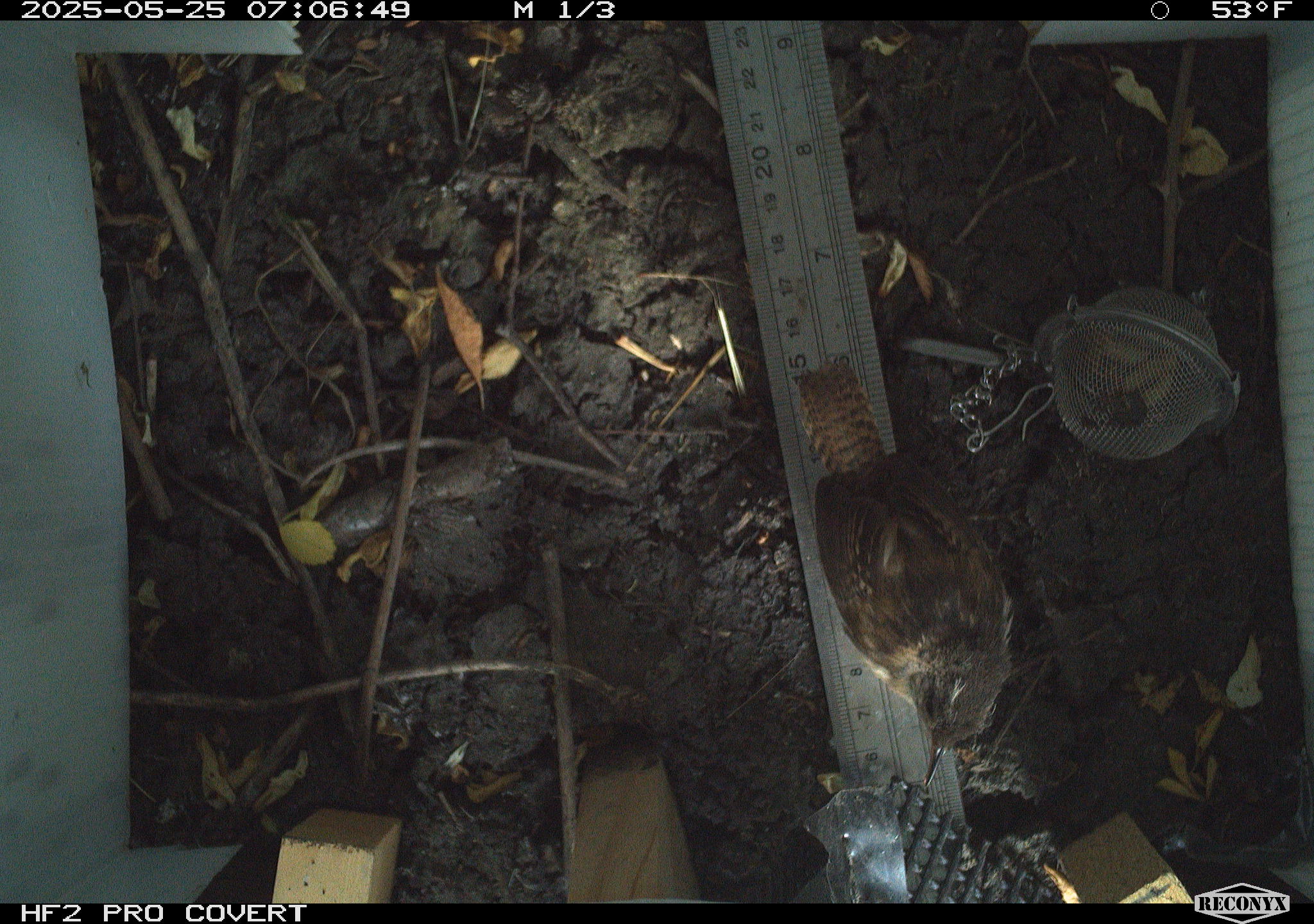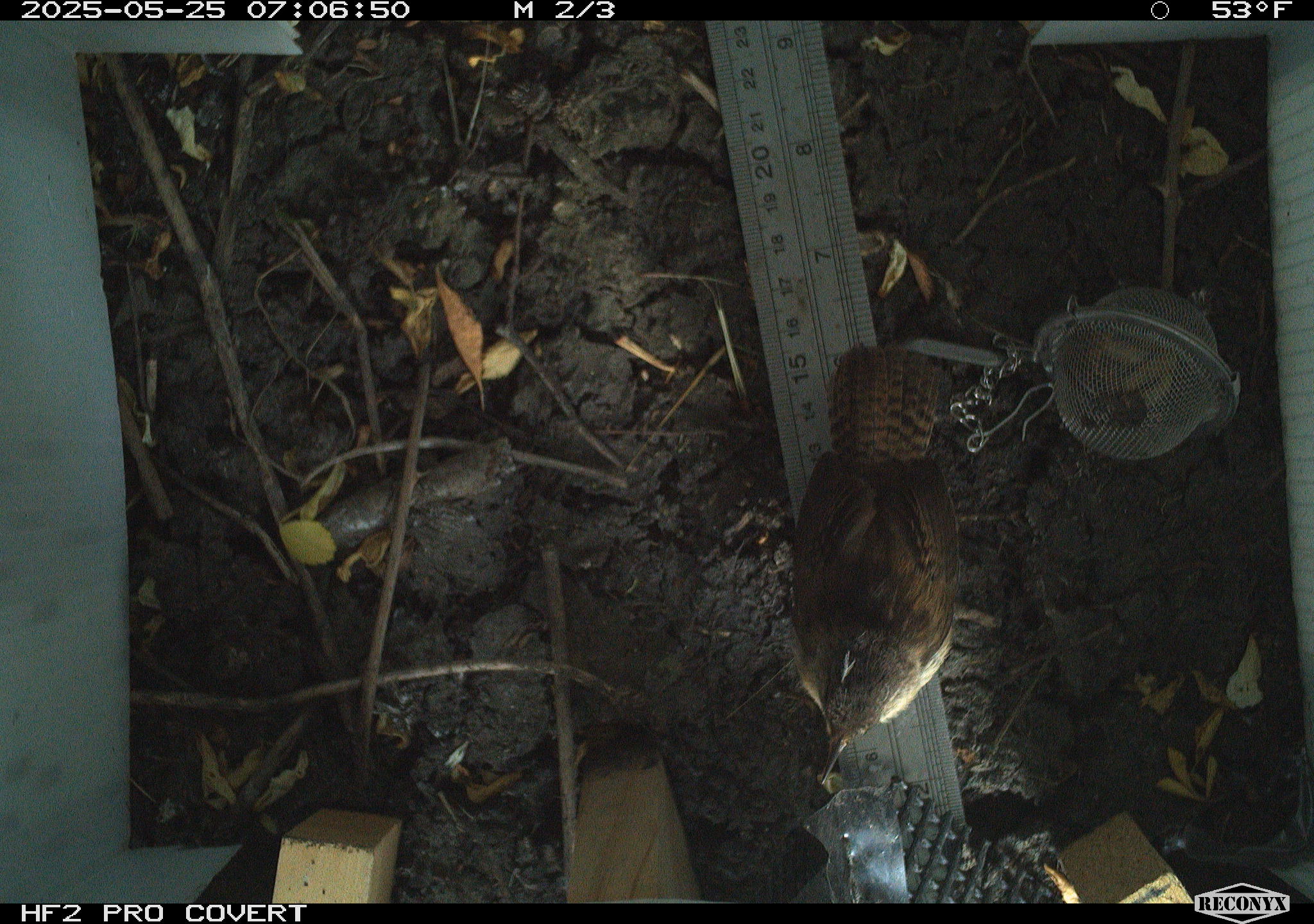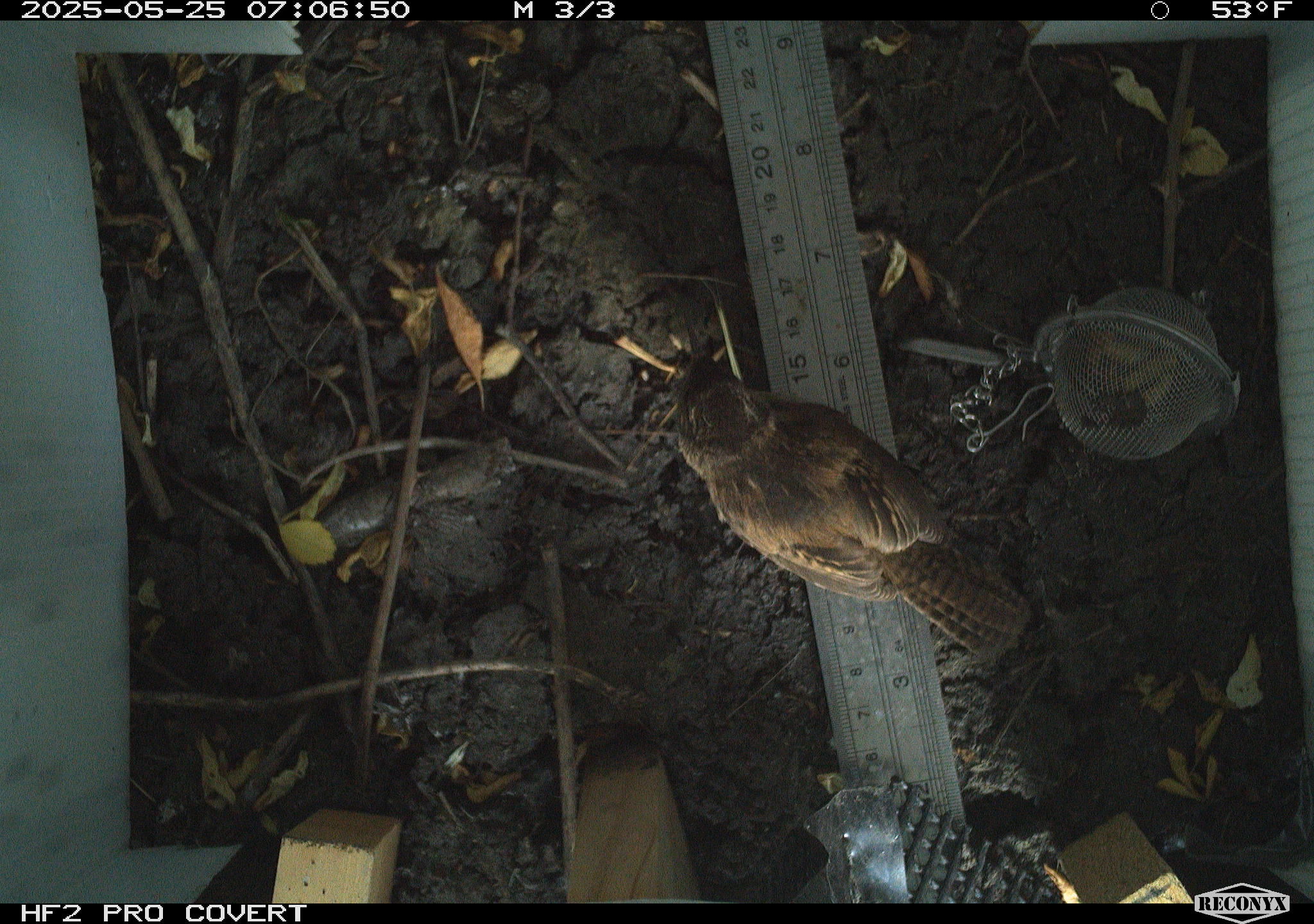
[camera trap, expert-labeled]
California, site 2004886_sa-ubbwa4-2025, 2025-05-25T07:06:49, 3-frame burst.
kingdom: Animalia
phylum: Chordata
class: Aves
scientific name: Aves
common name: bird